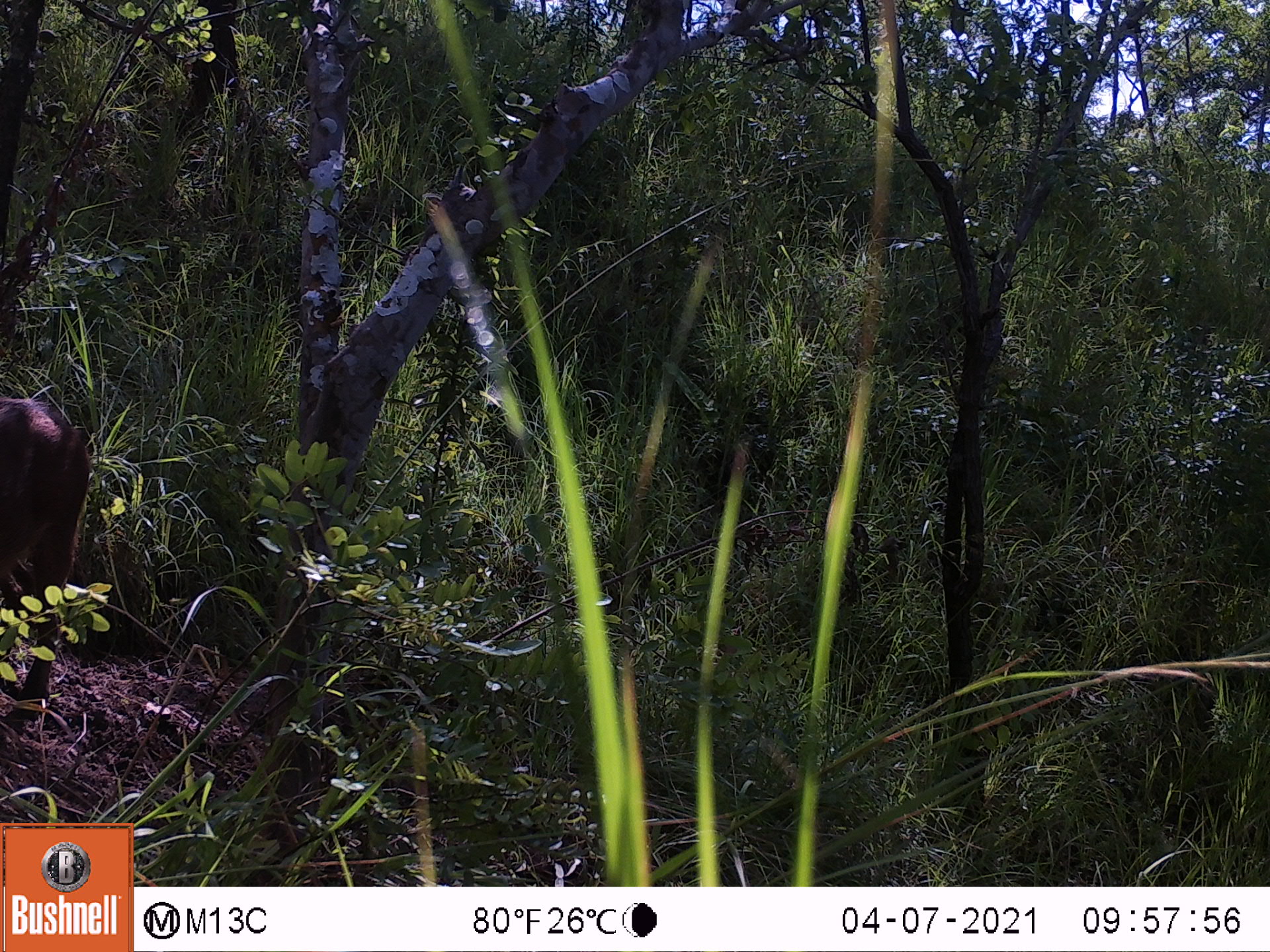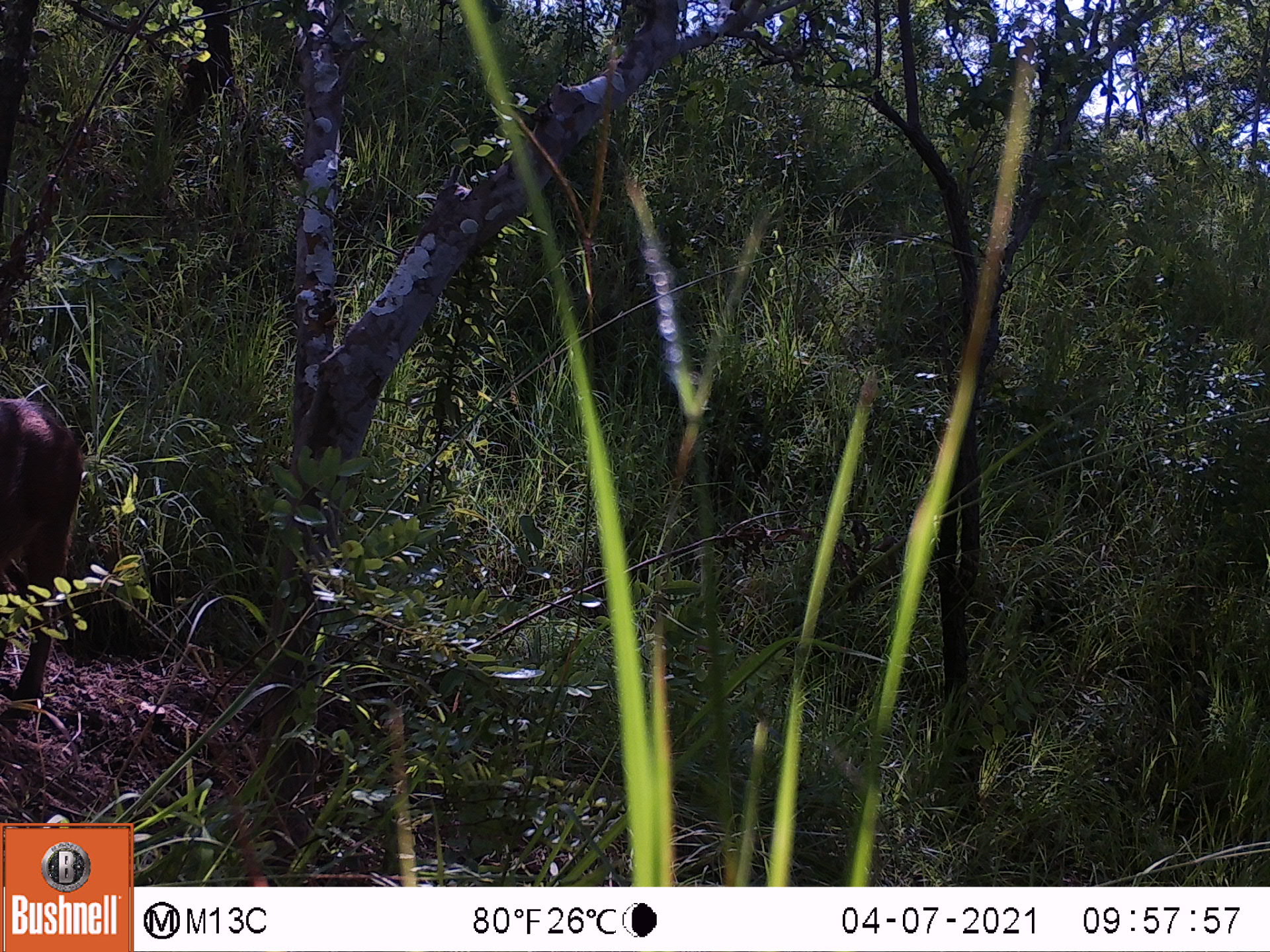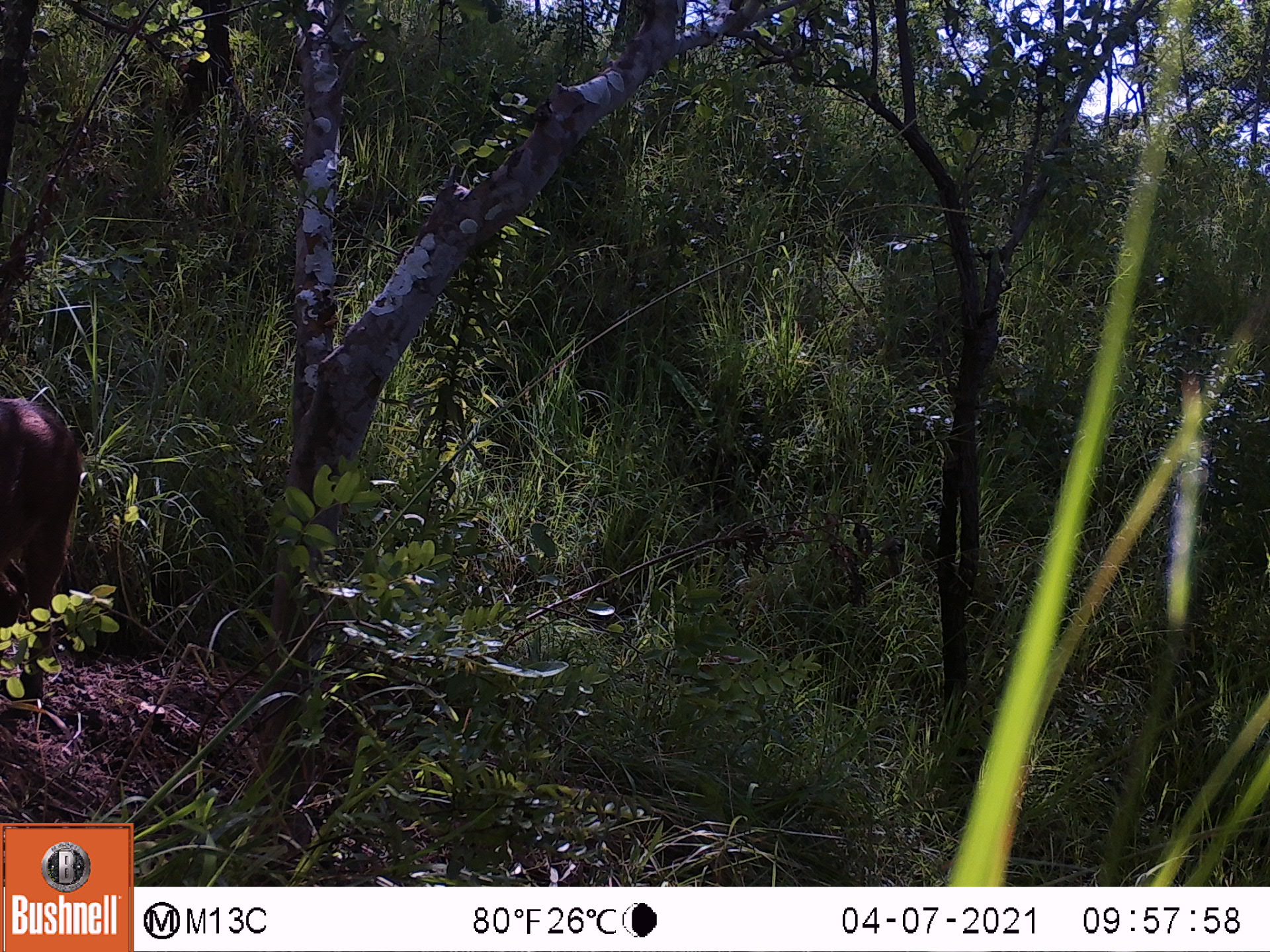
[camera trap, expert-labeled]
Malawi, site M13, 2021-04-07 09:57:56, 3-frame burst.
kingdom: Animalia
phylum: Chordata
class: Mammalia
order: Artiodactyla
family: Suidae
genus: Phacochoerus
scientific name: Phacochoerus africanus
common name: common warthog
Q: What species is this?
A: Common warthog (Phacochoerus africanus).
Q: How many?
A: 1.